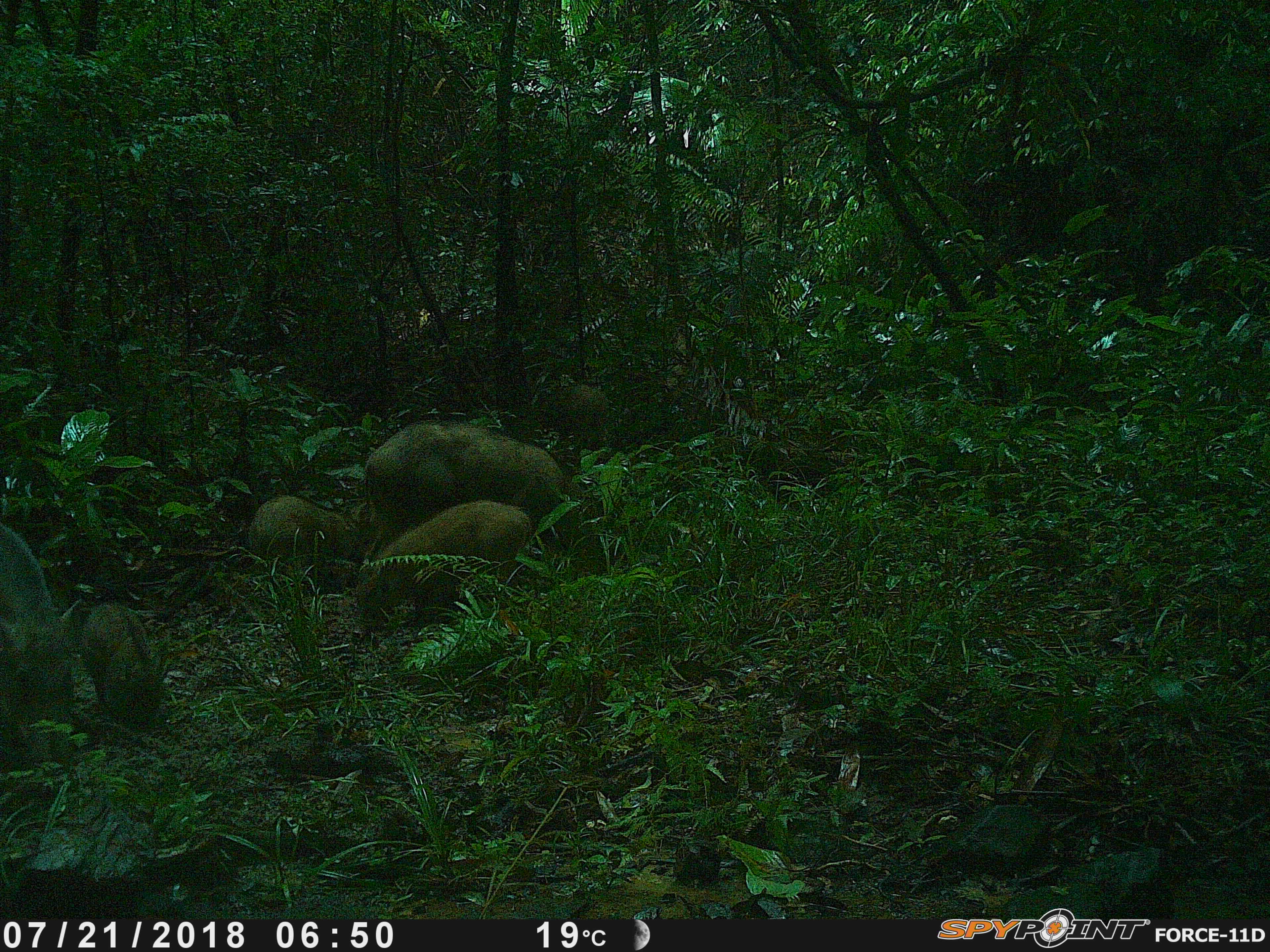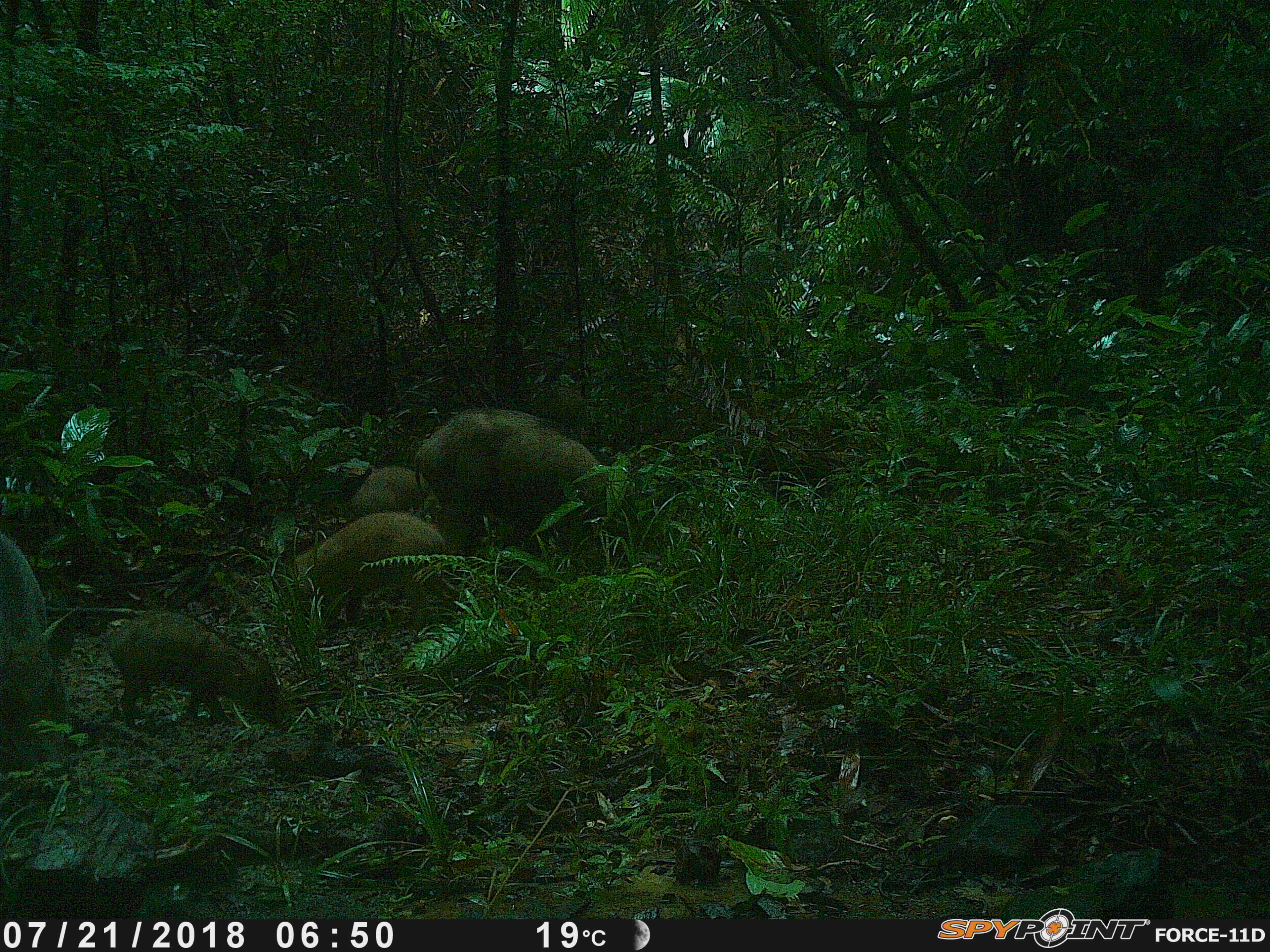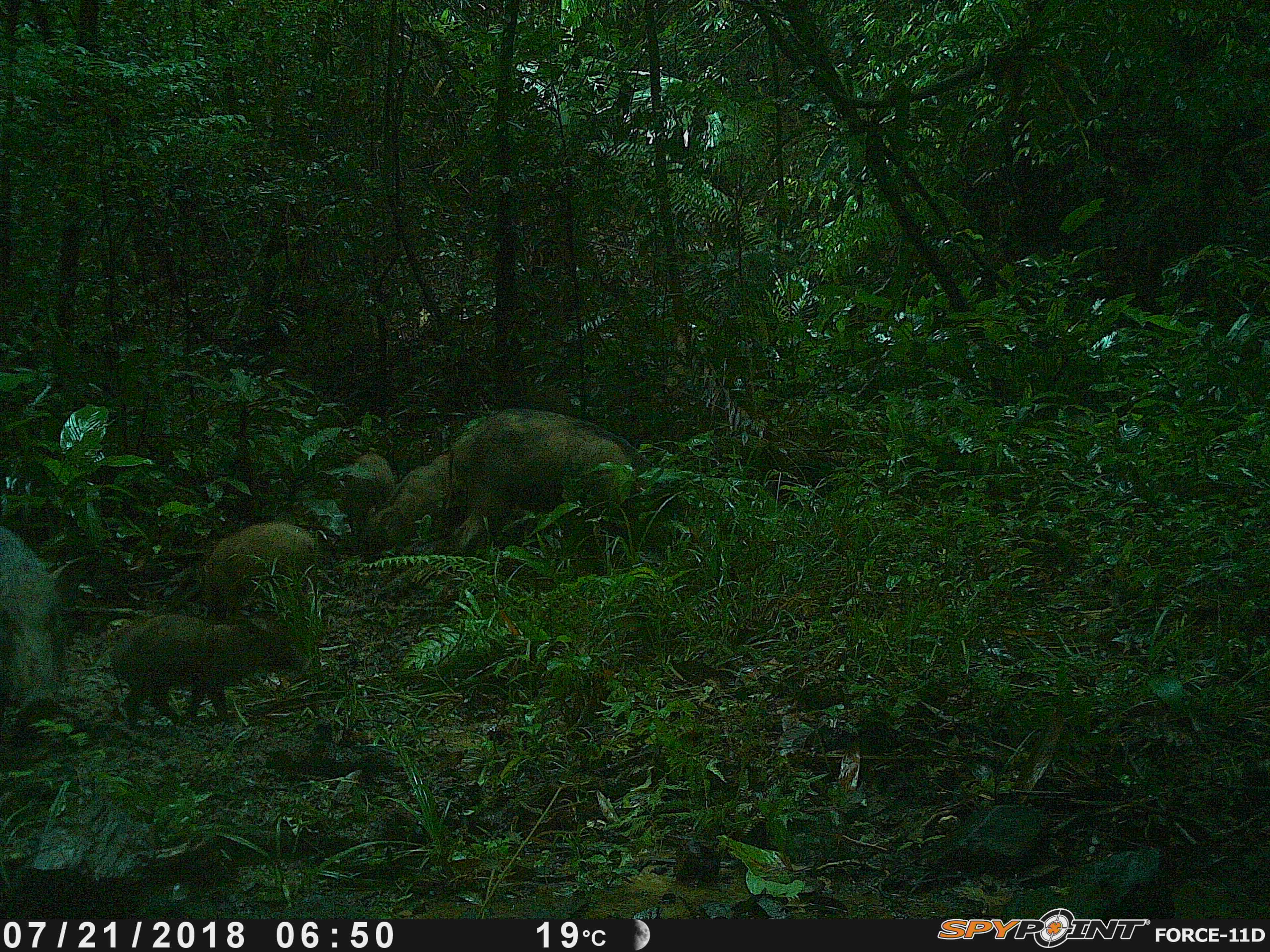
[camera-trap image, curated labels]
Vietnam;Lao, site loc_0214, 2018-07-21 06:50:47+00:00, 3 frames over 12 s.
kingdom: Animalia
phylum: Chordata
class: Mammalia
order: Artiodactyla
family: Suidae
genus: Sus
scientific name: Sus scrofa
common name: eurasian wild pig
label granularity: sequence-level